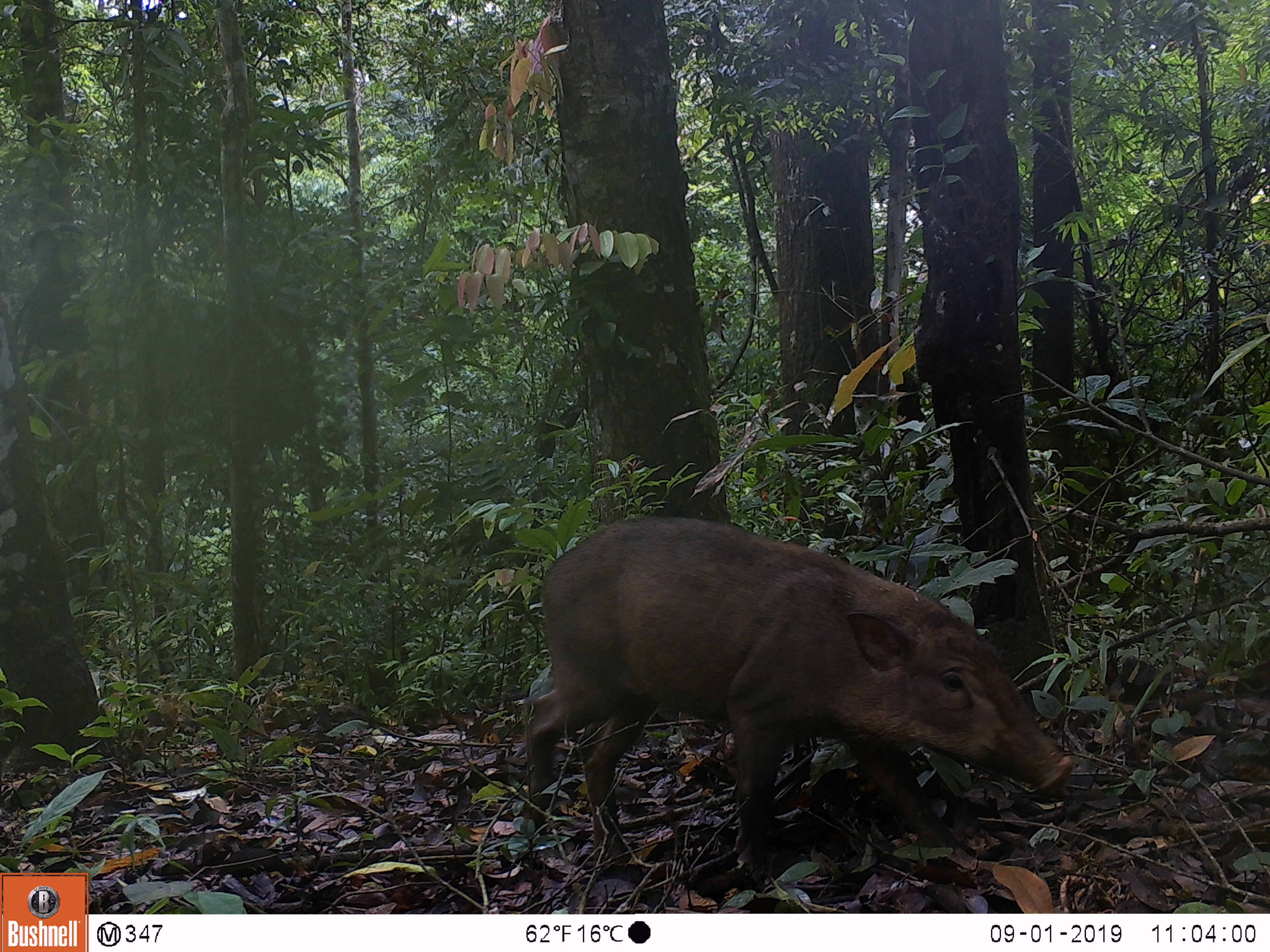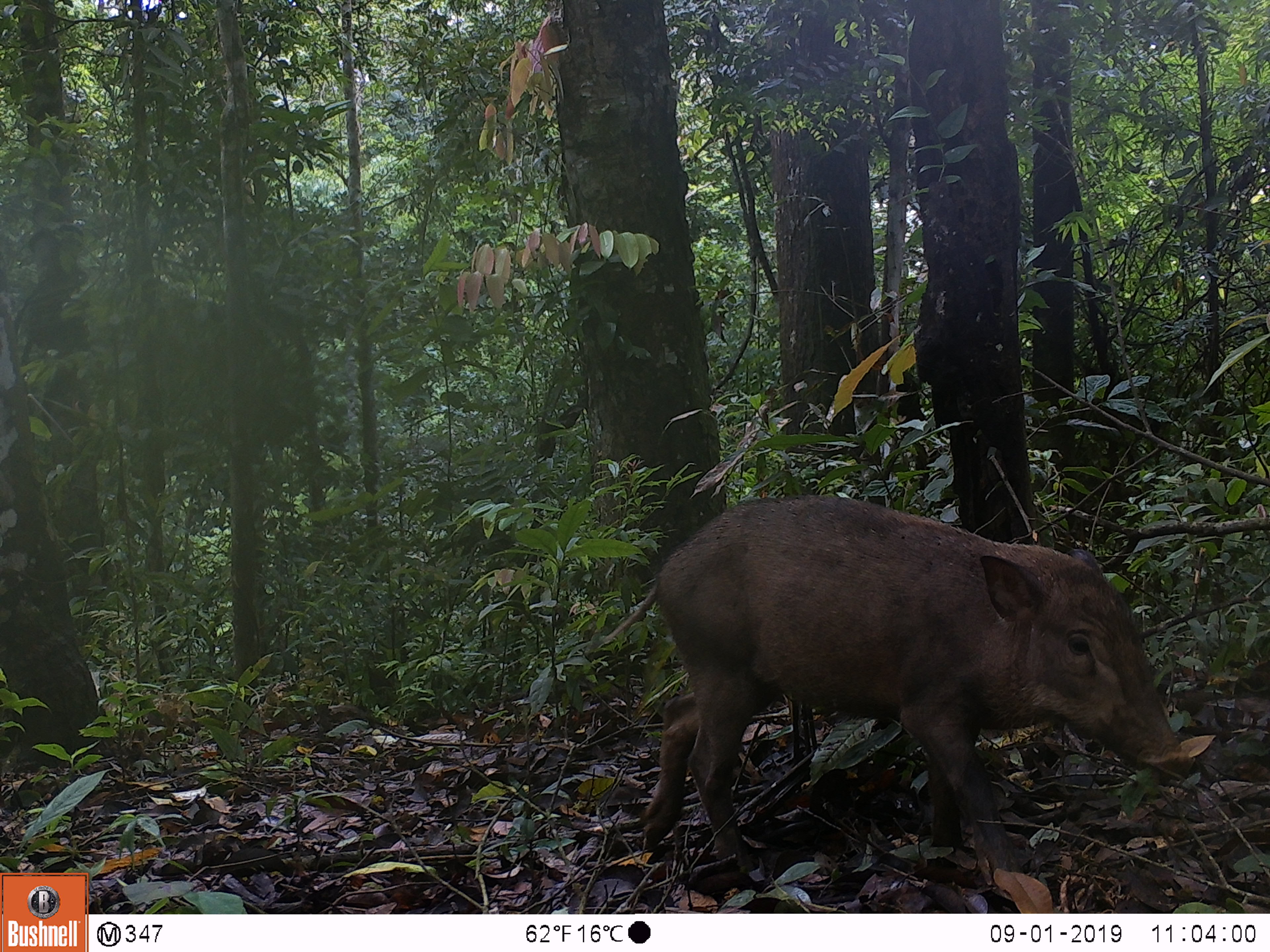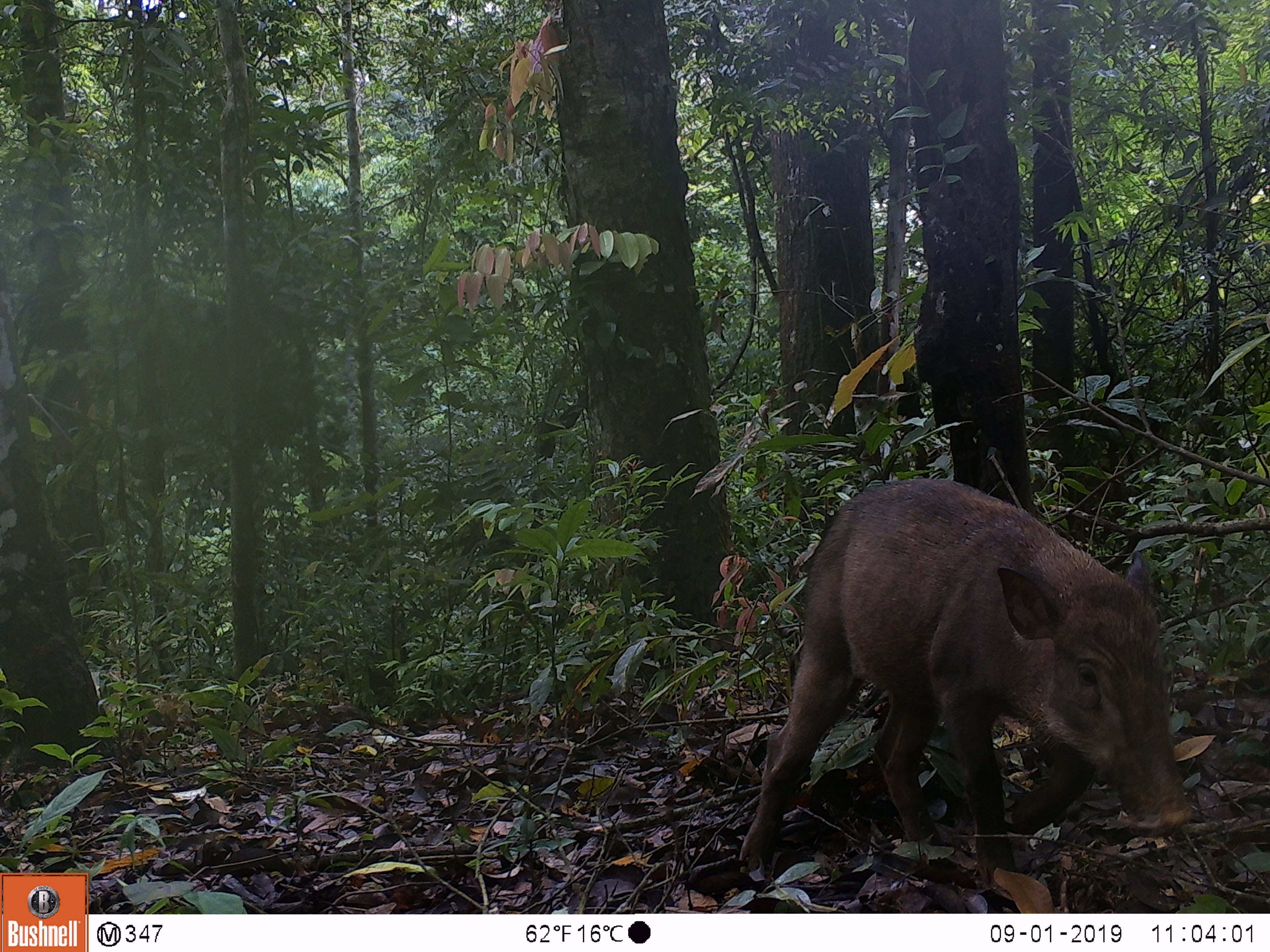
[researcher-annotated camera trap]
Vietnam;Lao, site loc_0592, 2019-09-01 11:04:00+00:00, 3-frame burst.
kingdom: Animalia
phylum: Chordata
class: Mammalia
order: Artiodactyla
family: Suidae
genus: Sus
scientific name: Sus scrofa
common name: eurasian wild pig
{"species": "eurasian wild pig (Sus scrofa)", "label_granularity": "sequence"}